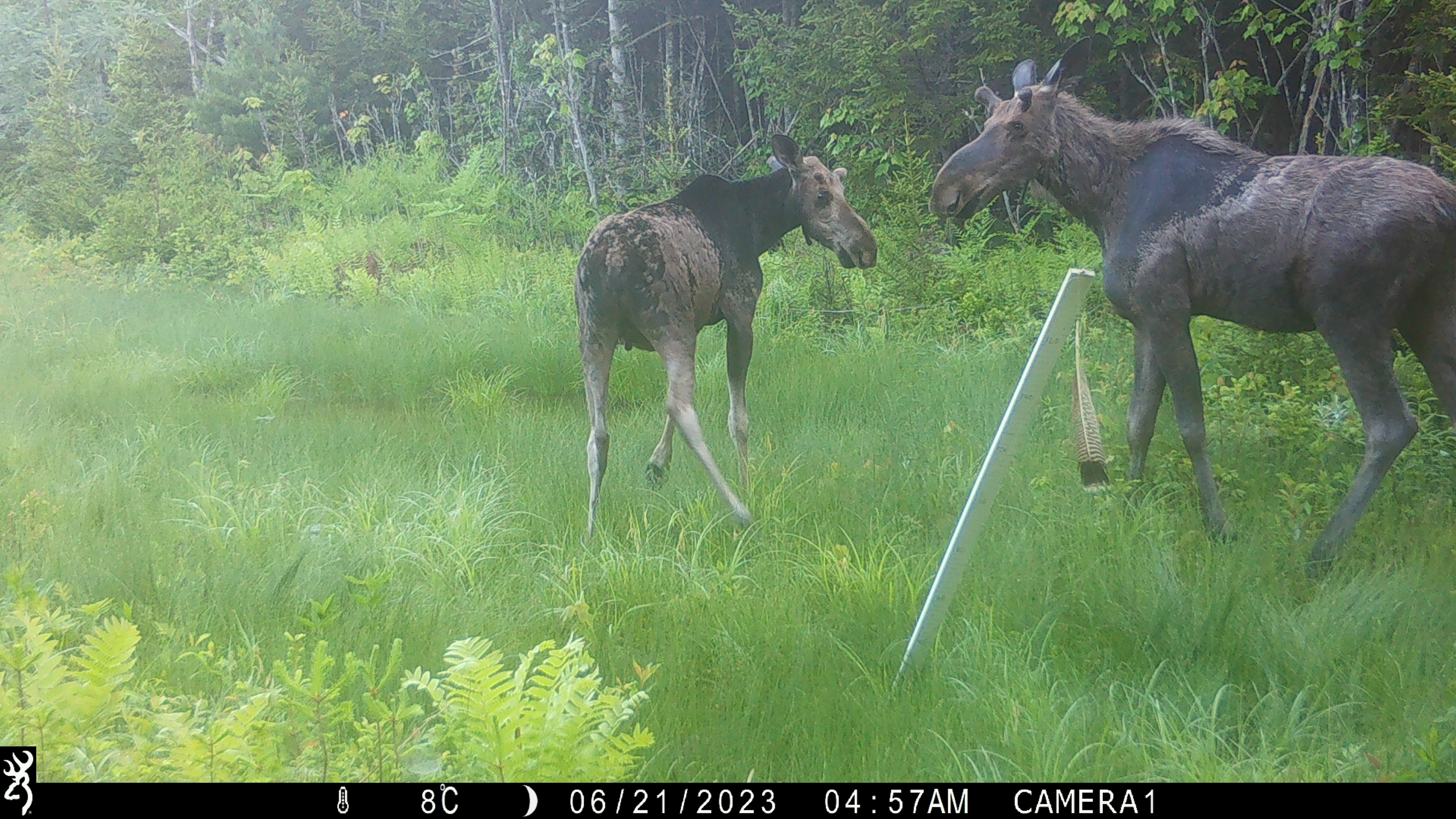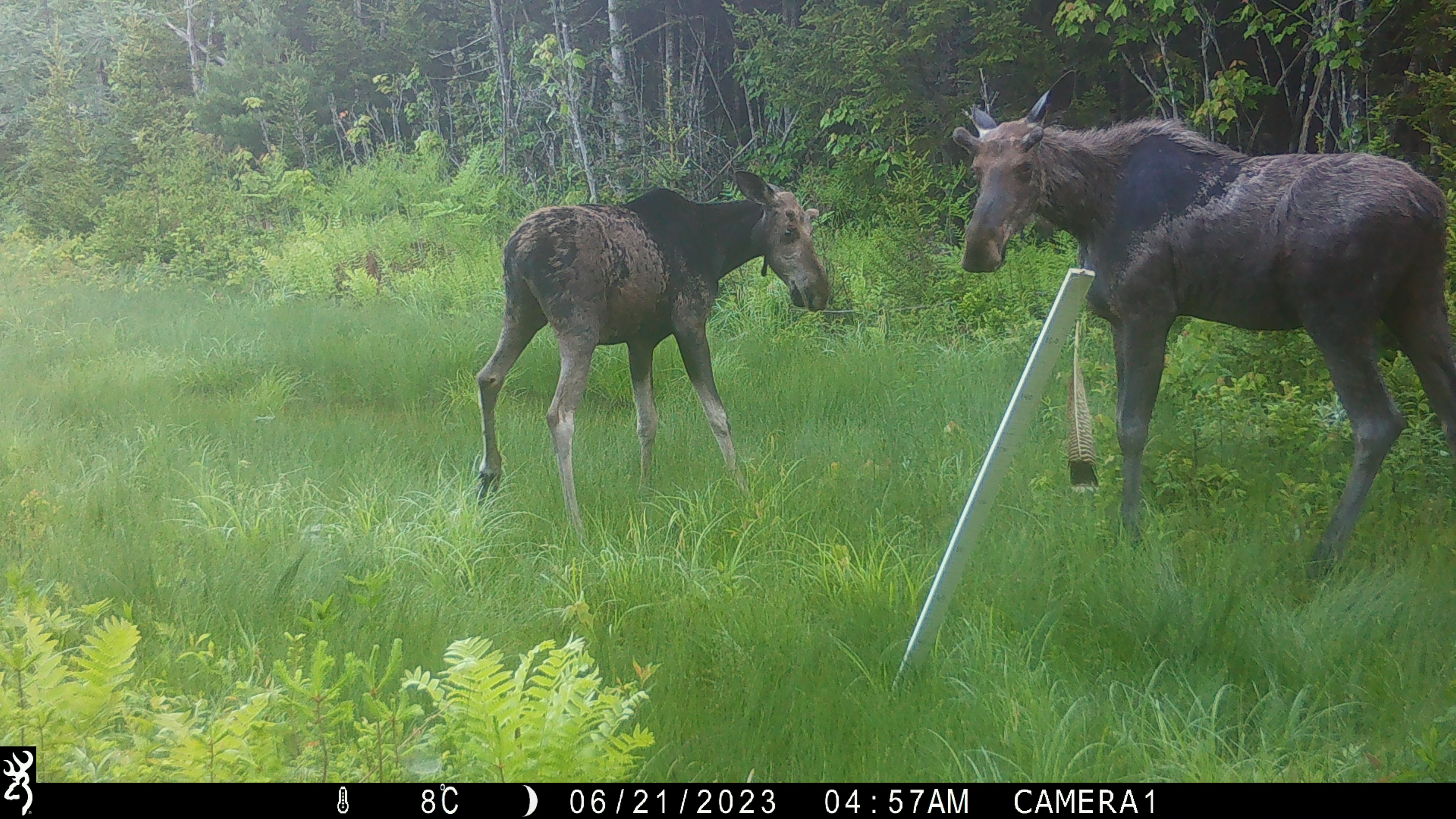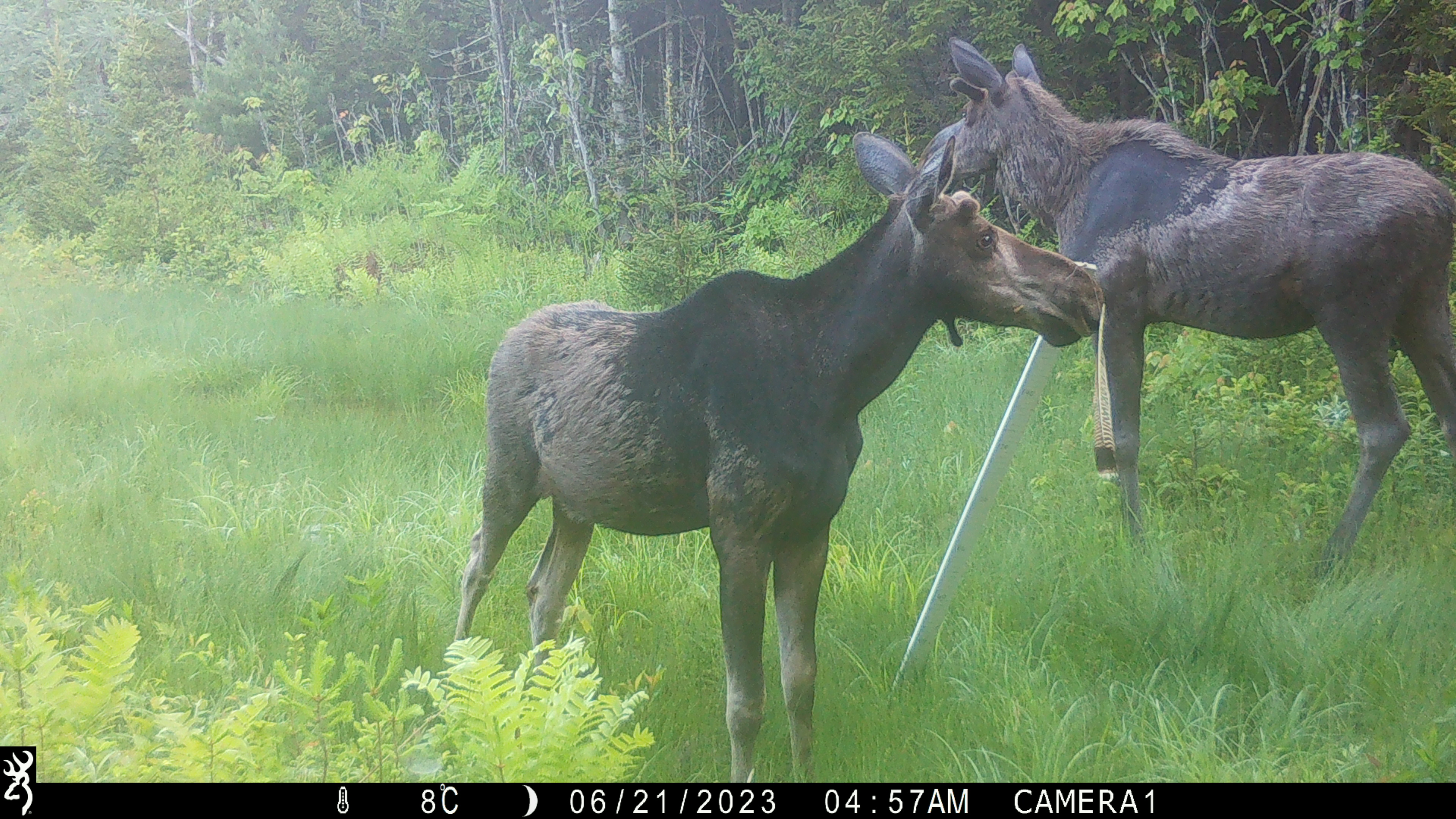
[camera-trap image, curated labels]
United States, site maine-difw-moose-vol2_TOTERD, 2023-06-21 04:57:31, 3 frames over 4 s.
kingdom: Animalia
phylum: Chordata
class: Mammalia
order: Artiodactyla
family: Cervidae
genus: Alces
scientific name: Alces alces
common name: moose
Moose (Alces alces).